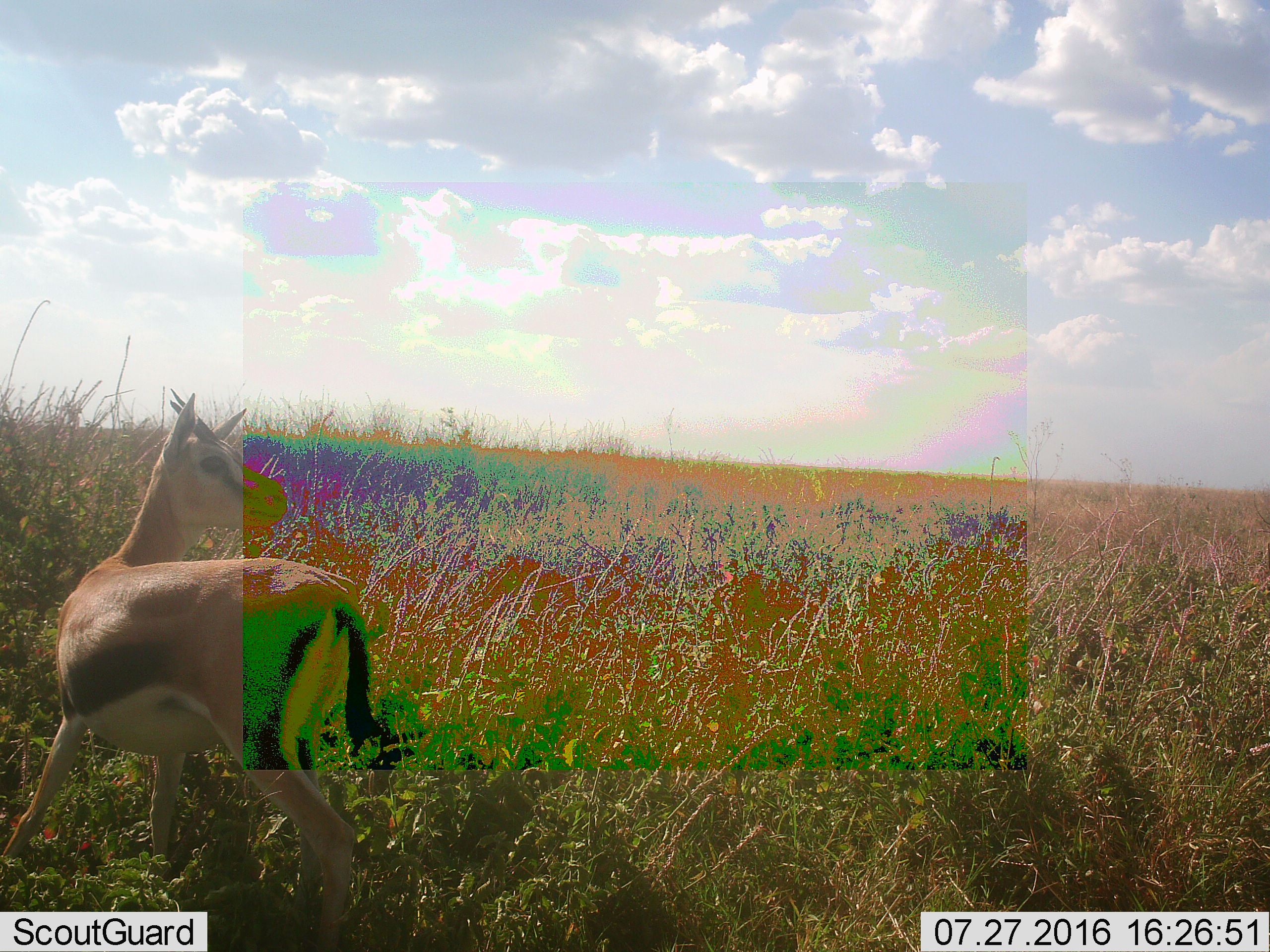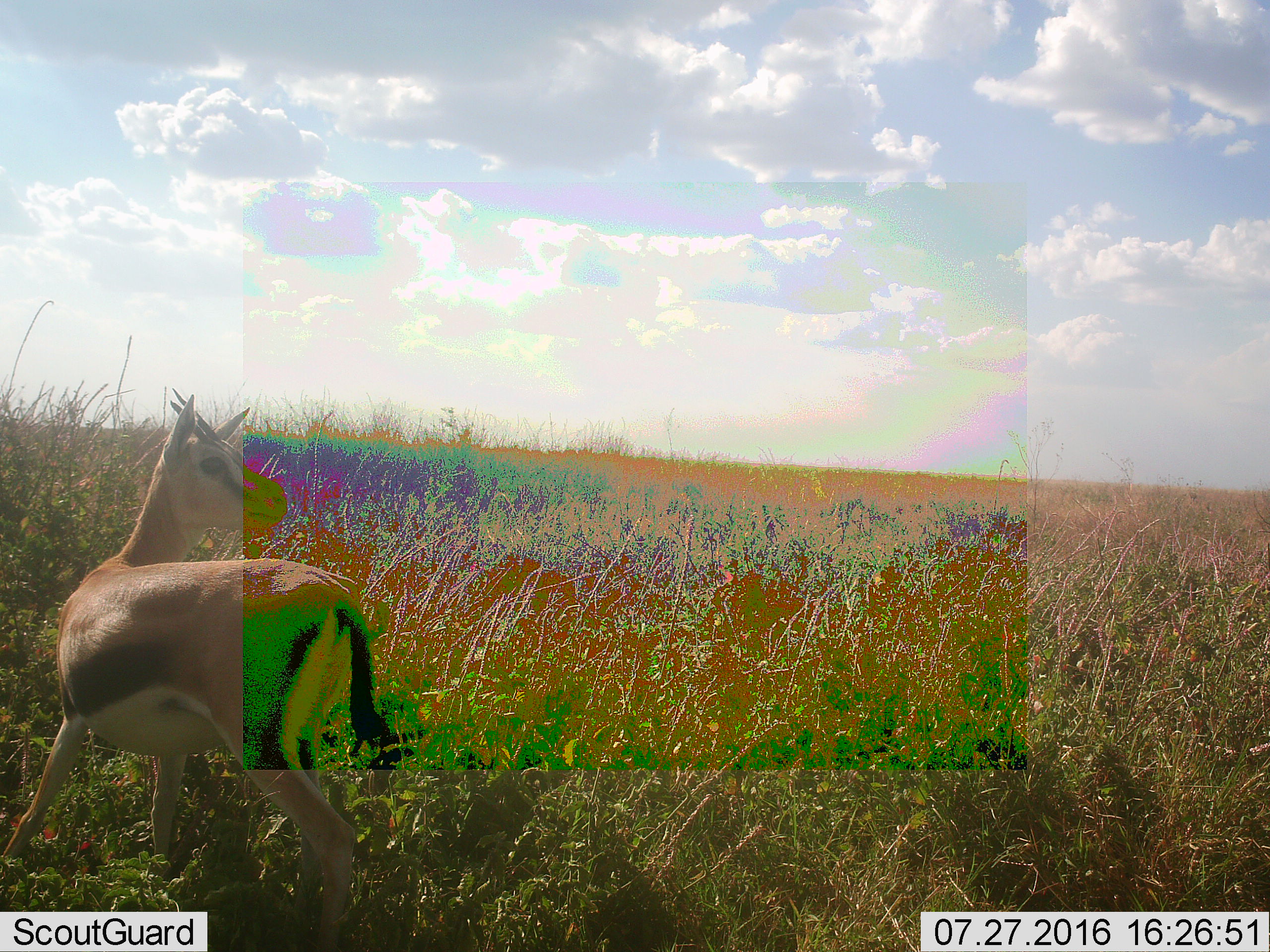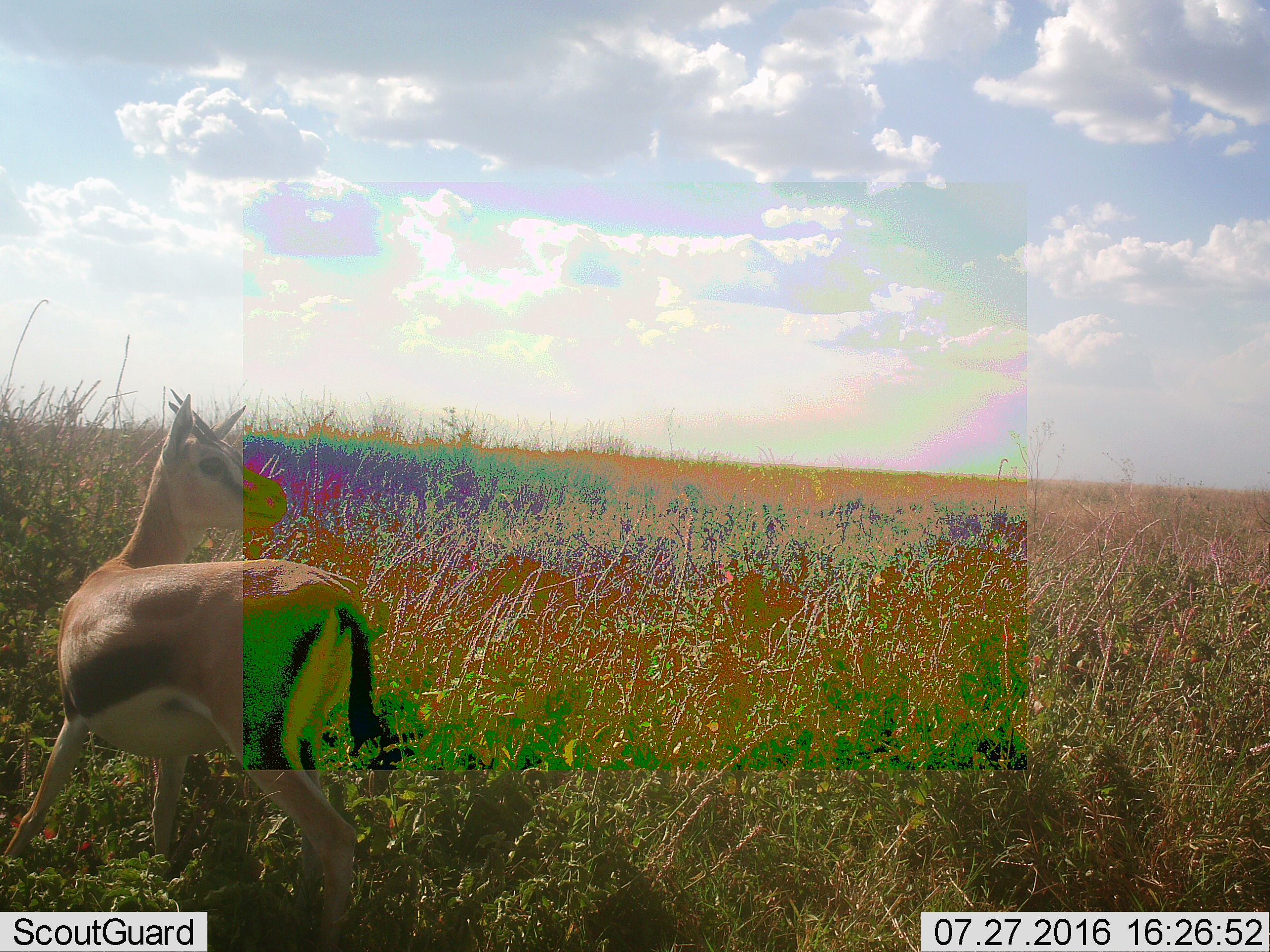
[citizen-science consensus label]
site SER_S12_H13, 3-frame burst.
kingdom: Animalia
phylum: Chordata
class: Mammalia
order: Artiodactyla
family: Bovidae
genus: Eudorcas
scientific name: Eudorcas thomsonii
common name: thomson's gazelle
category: gazellethomsons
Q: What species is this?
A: Gazellethomsons (thomson's gazelle) (Eudorcas thomsonii).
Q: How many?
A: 1.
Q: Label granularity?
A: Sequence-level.